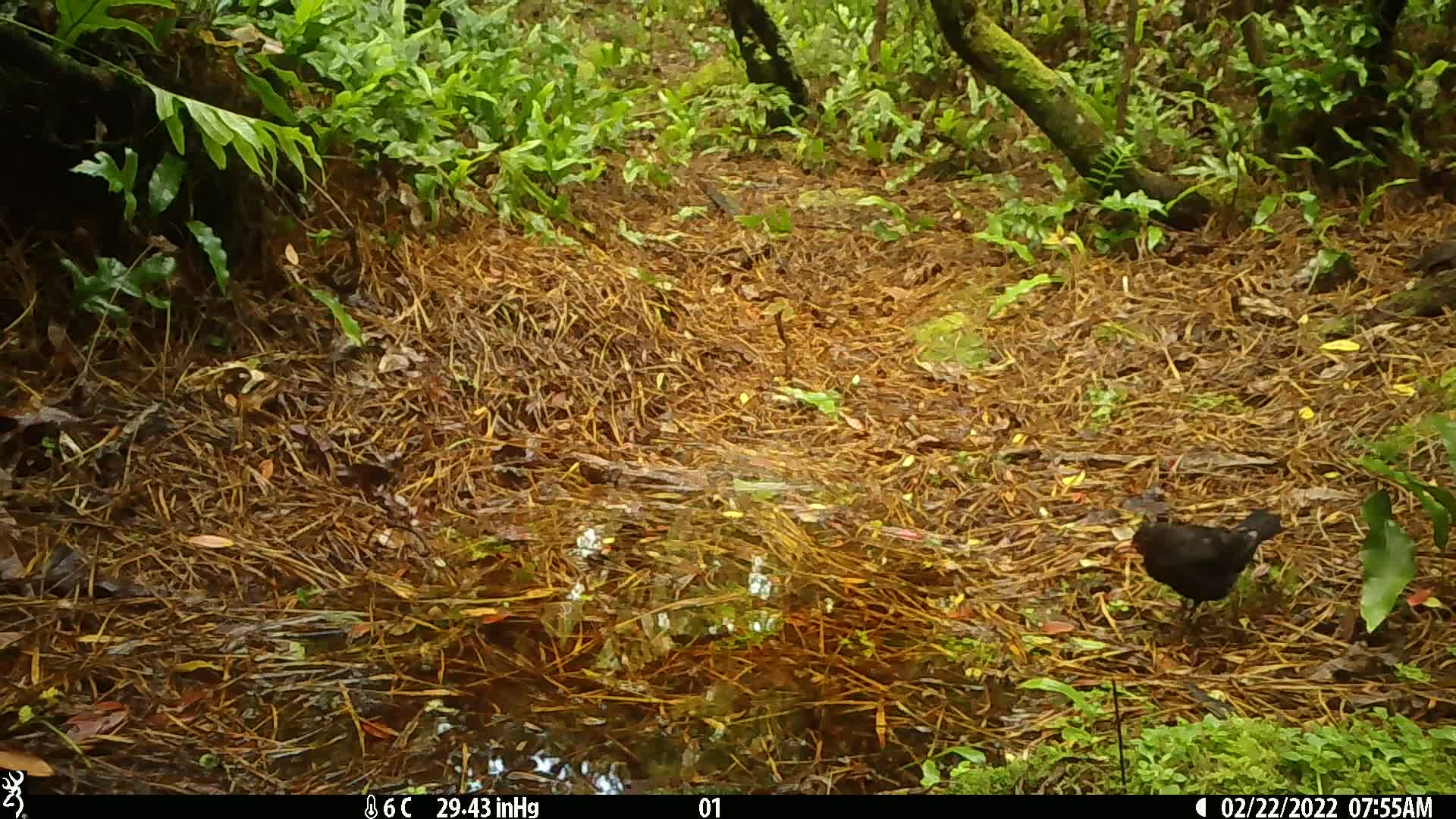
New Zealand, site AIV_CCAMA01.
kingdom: Animalia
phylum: Chordata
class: Aves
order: Passeriformes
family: Turdidae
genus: Turdus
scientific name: Turdus merula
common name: eurasian blackbird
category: blackbird